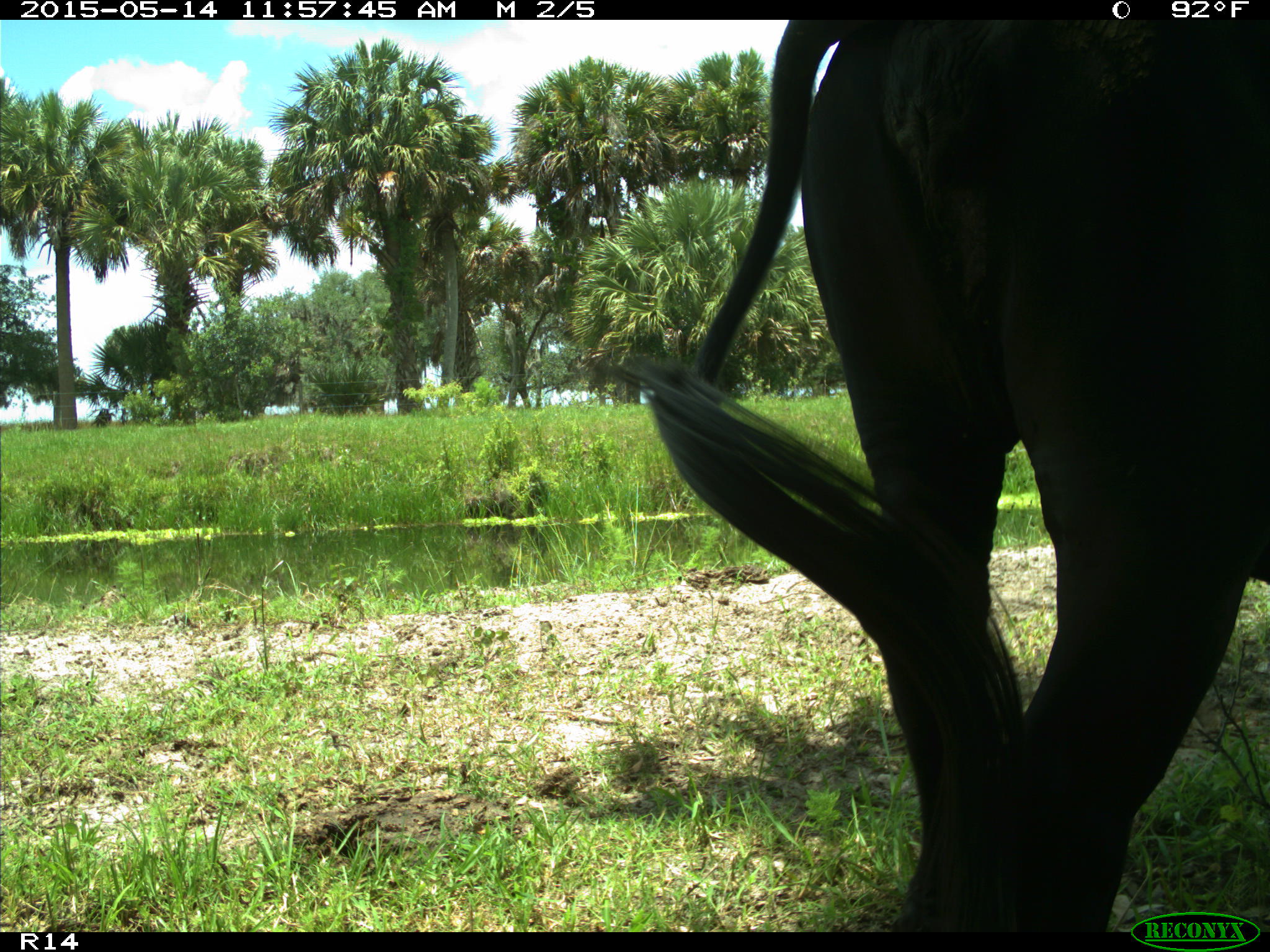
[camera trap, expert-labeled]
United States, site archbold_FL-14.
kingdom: Animalia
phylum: Chordata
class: Mammalia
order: Artiodactyla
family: Bovidae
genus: Bos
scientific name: Bos taurus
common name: domestic cow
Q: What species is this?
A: Bos taurus (domestic cow).